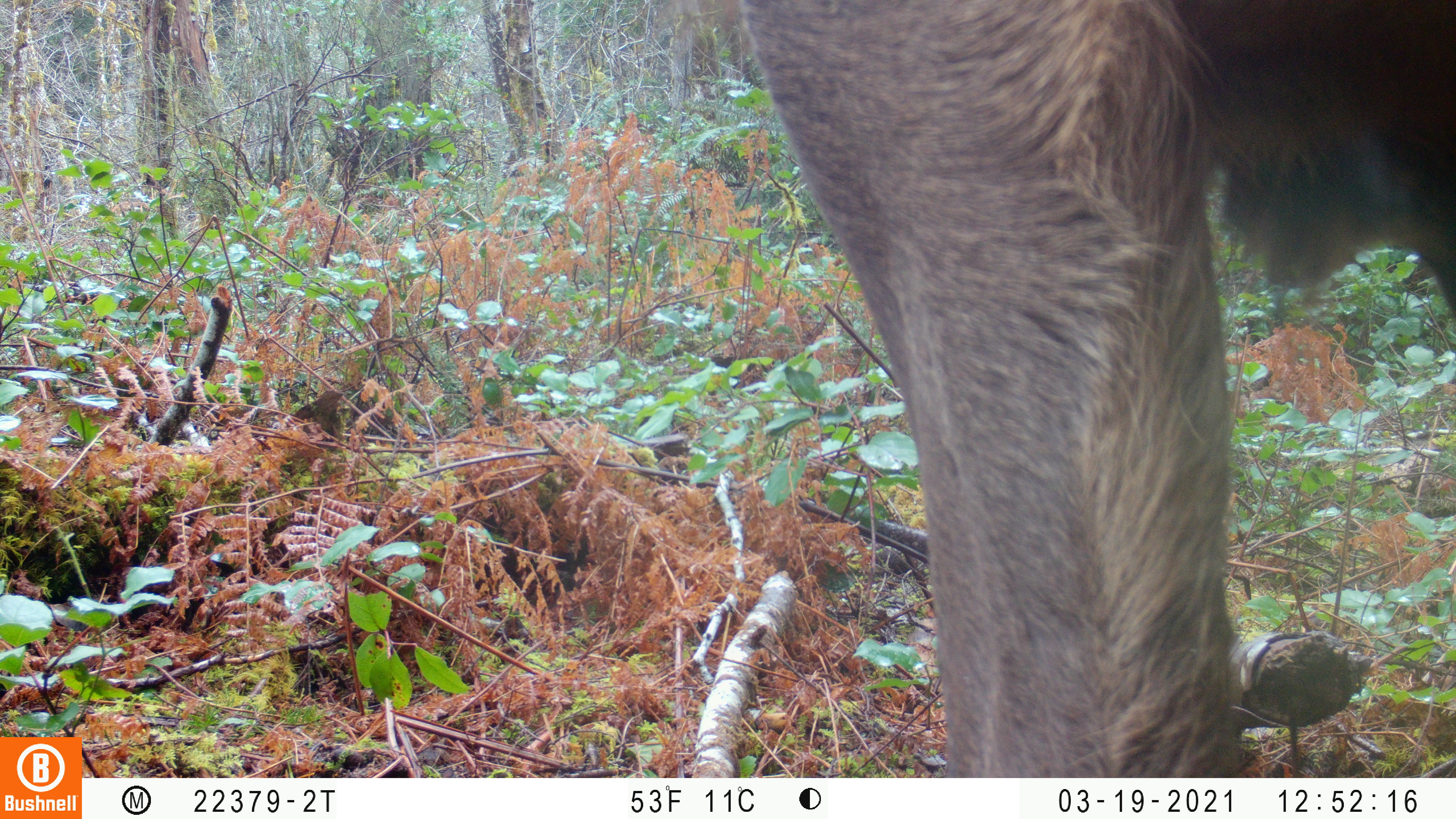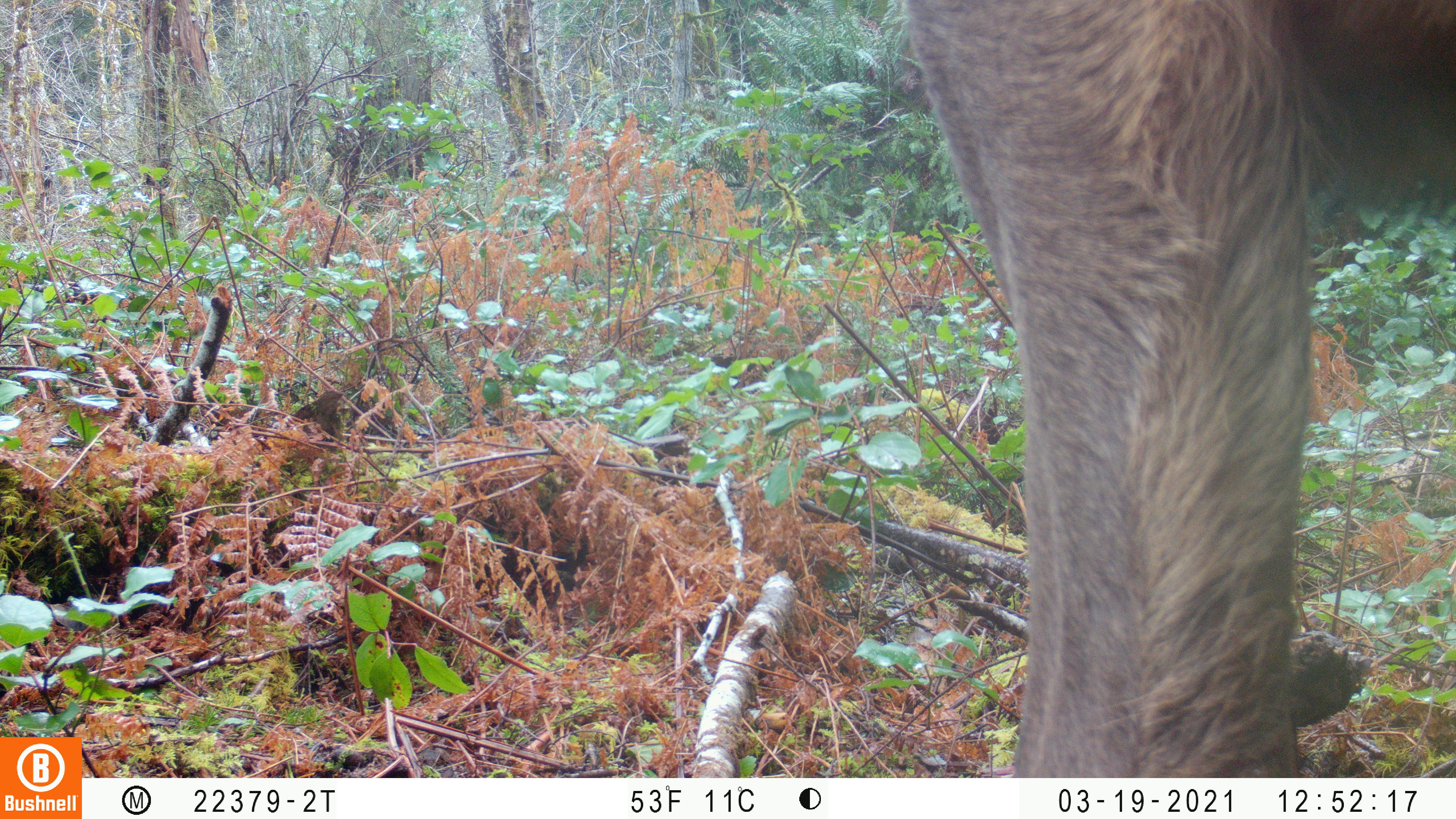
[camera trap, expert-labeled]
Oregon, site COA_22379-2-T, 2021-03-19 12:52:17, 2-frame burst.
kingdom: Animalia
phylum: Chordata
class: Mammalia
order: Artiodactyla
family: Cervidae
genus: Cervus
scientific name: Cervus canadensis roosevelti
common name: roosevelt elk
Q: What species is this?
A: Roosevelt elk (Cervus canadensis roosevelti).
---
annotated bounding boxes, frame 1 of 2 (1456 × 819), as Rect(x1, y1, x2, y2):
roosevelt elk: Rect(703, 1, 1453, 776)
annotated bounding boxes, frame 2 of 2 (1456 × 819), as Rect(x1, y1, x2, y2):
roosevelt elk: Rect(880, 0, 1455, 776)